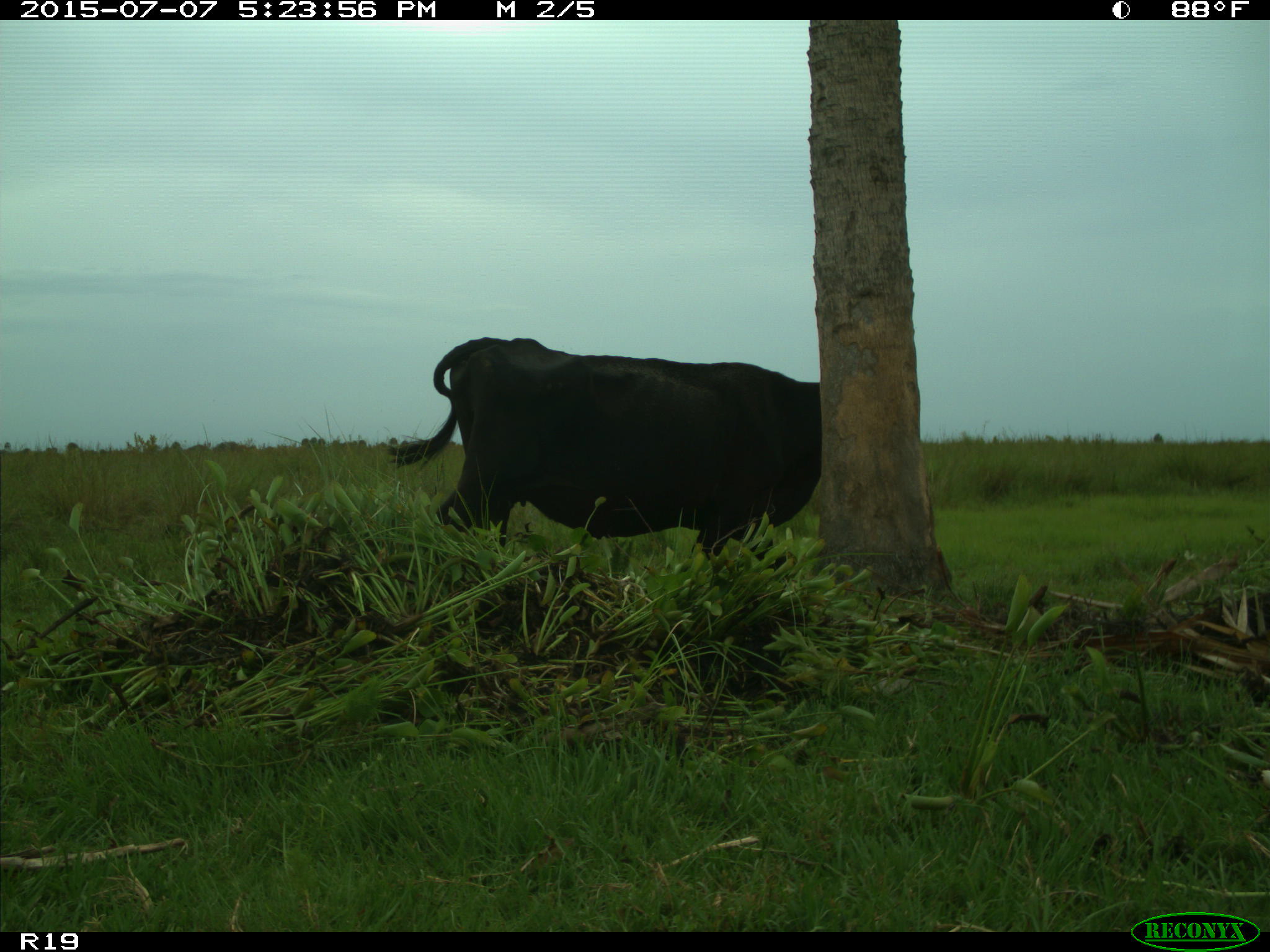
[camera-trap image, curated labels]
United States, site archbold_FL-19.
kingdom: Animalia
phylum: Chordata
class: Mammalia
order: Artiodactyla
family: Bovidae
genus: Bos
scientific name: Bos taurus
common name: domestic cow